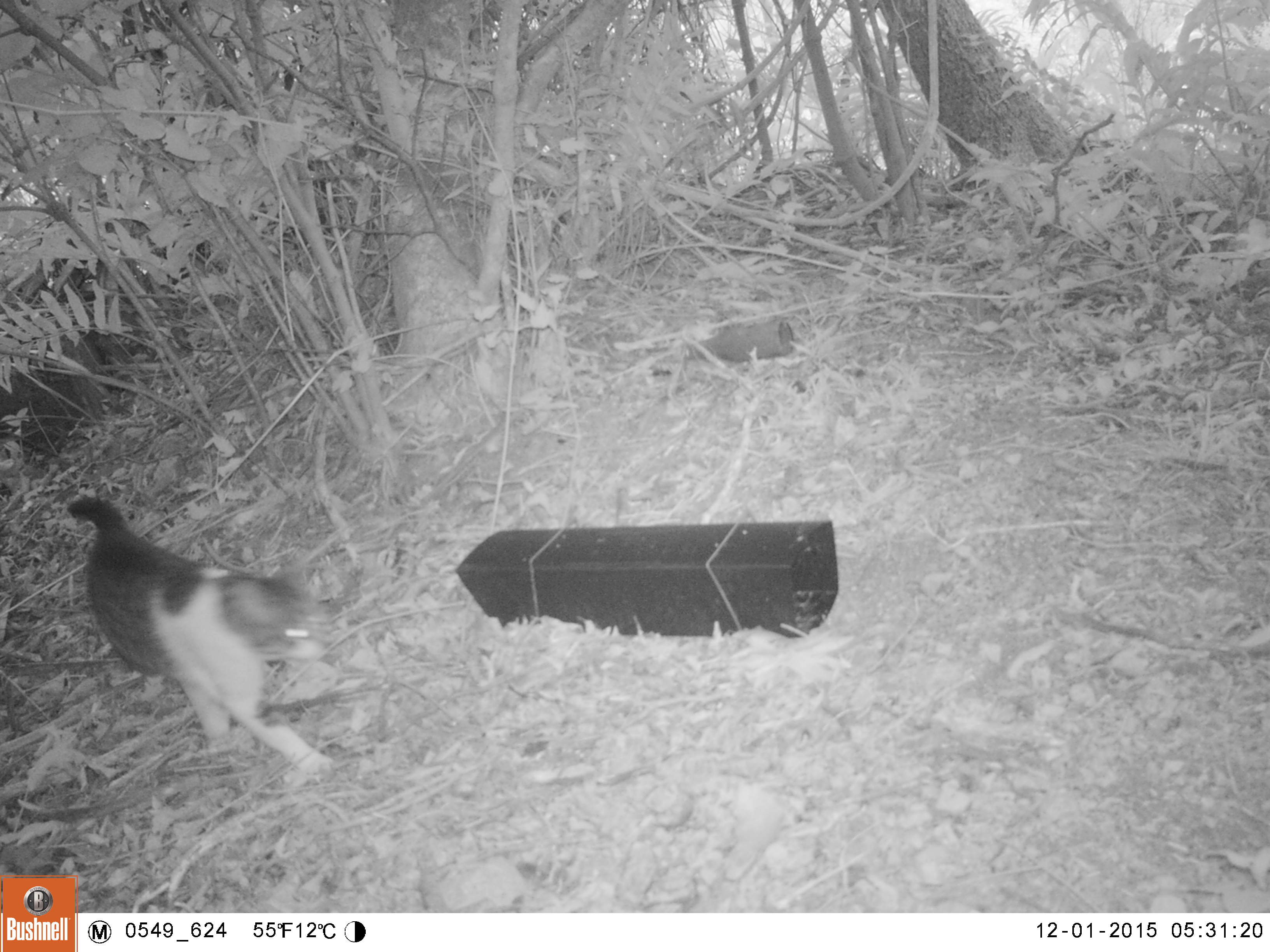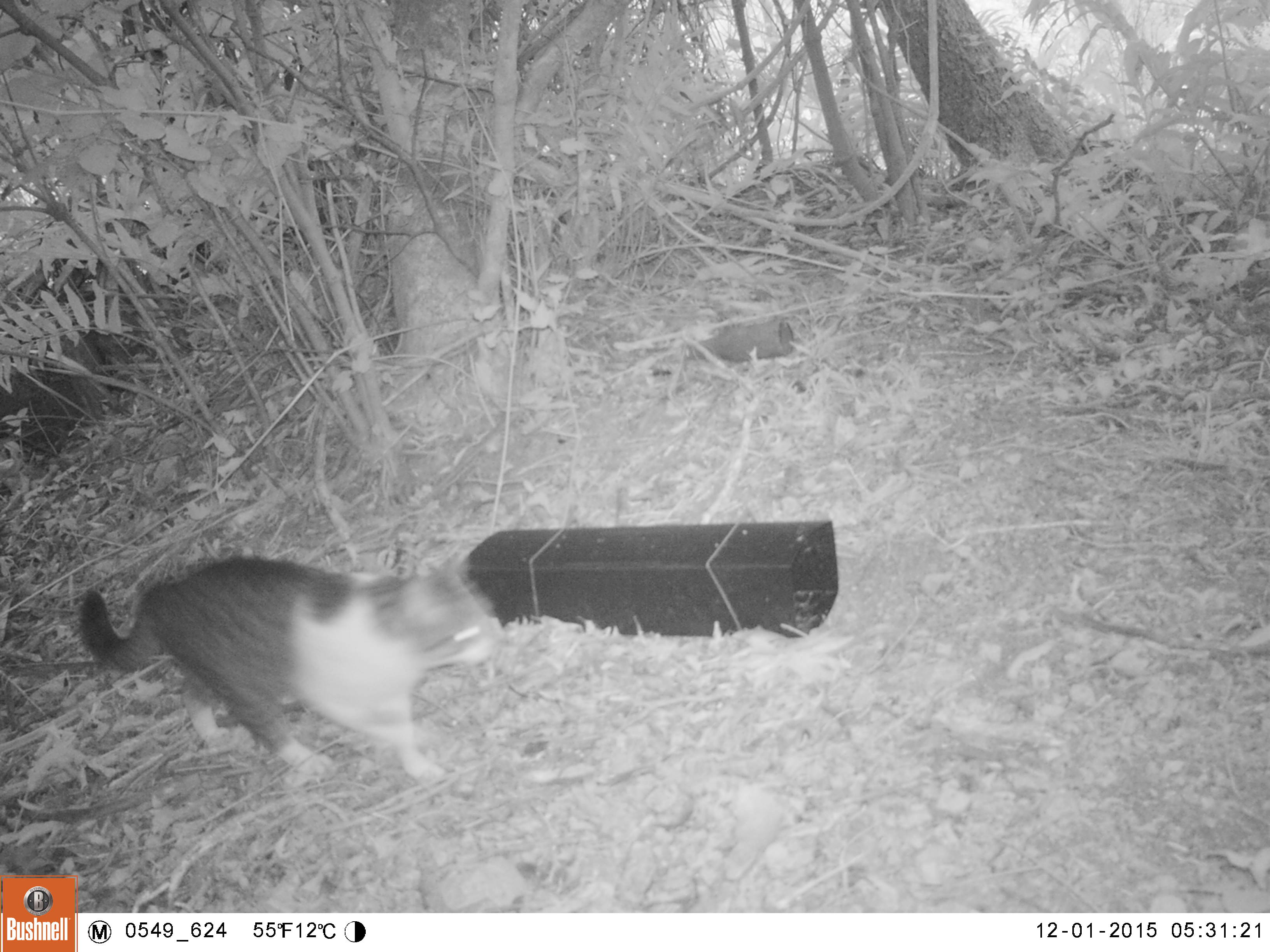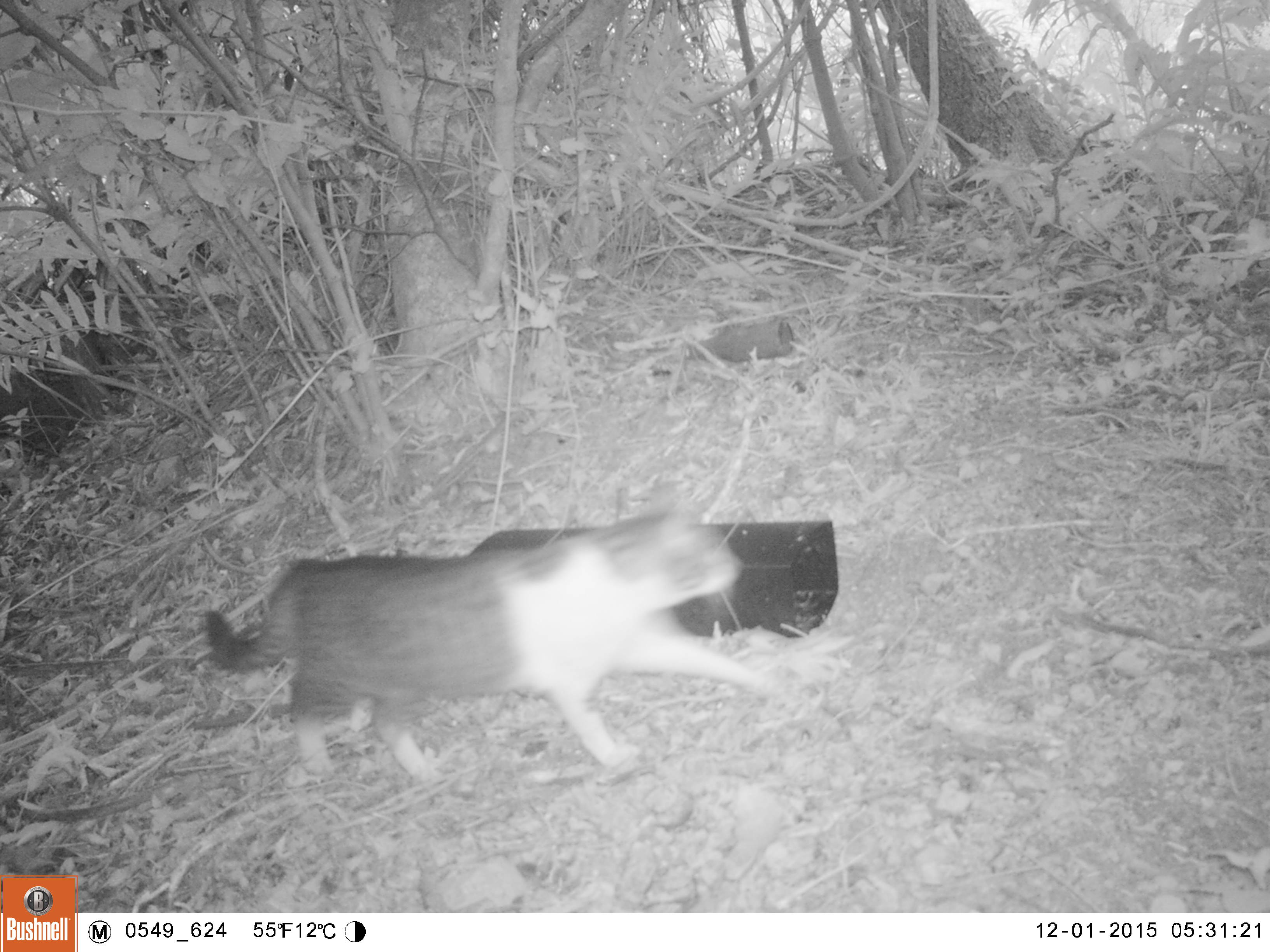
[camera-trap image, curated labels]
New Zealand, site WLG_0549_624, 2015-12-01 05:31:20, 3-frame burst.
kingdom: Animalia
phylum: Chordata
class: Mammalia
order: Carnivora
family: Felidae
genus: Felis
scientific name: Felis catus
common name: domestic cat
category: cat